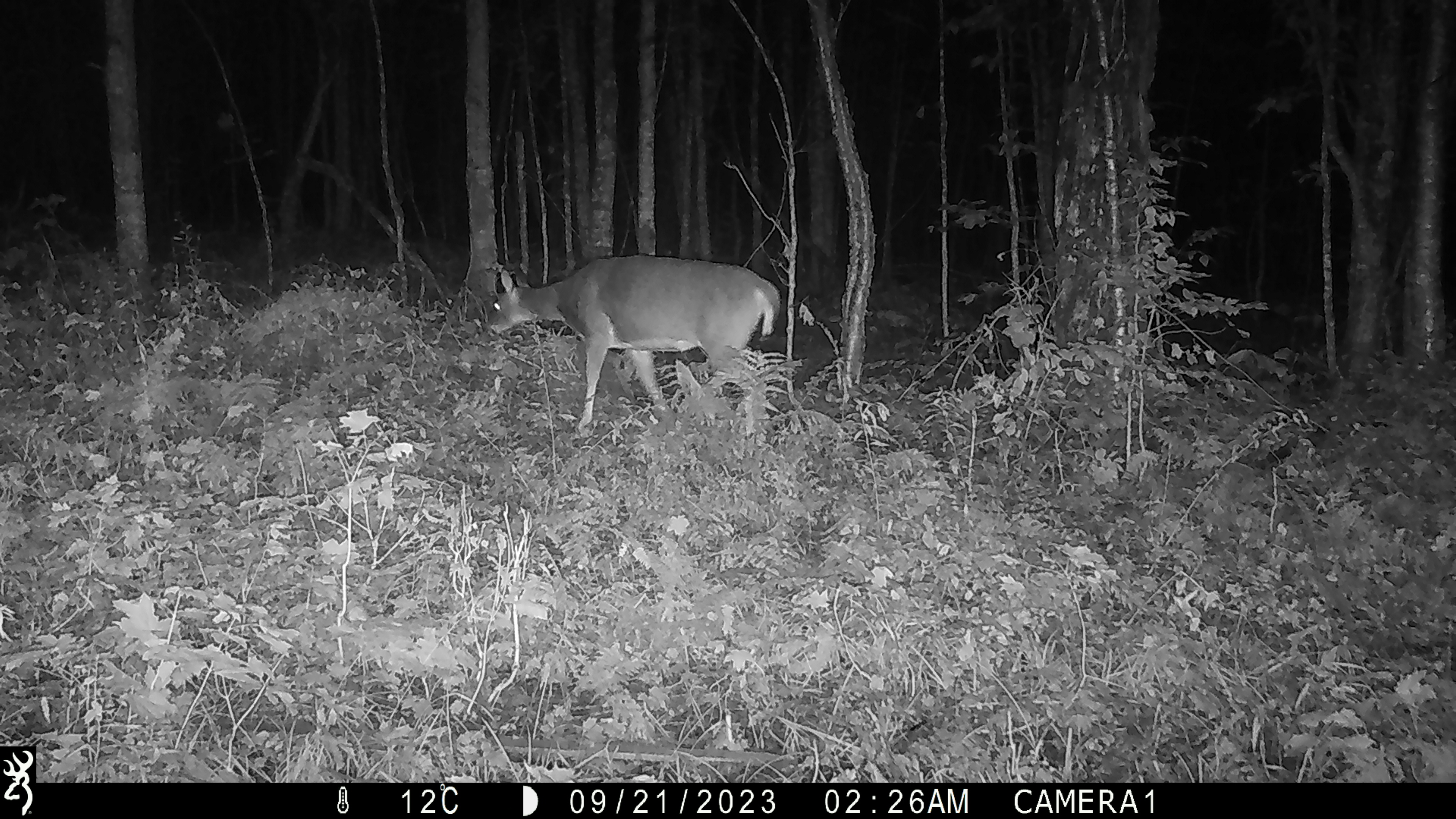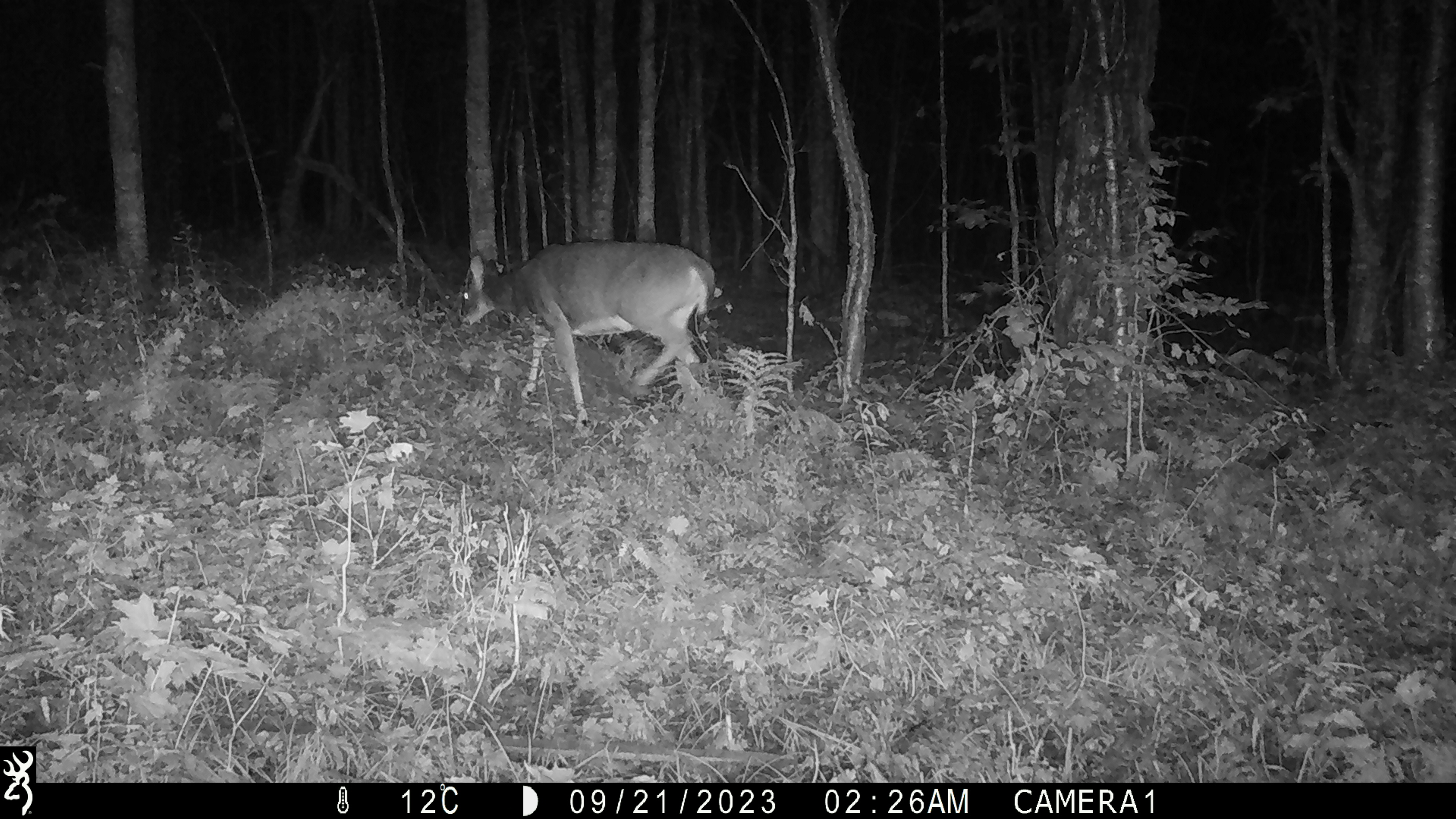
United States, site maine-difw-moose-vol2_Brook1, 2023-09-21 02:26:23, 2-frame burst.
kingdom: Animalia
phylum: Chordata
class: Mammalia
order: Artiodactyla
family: Cervidae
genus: Odocoileus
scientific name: Odocoileus virginianus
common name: white-tailed deer